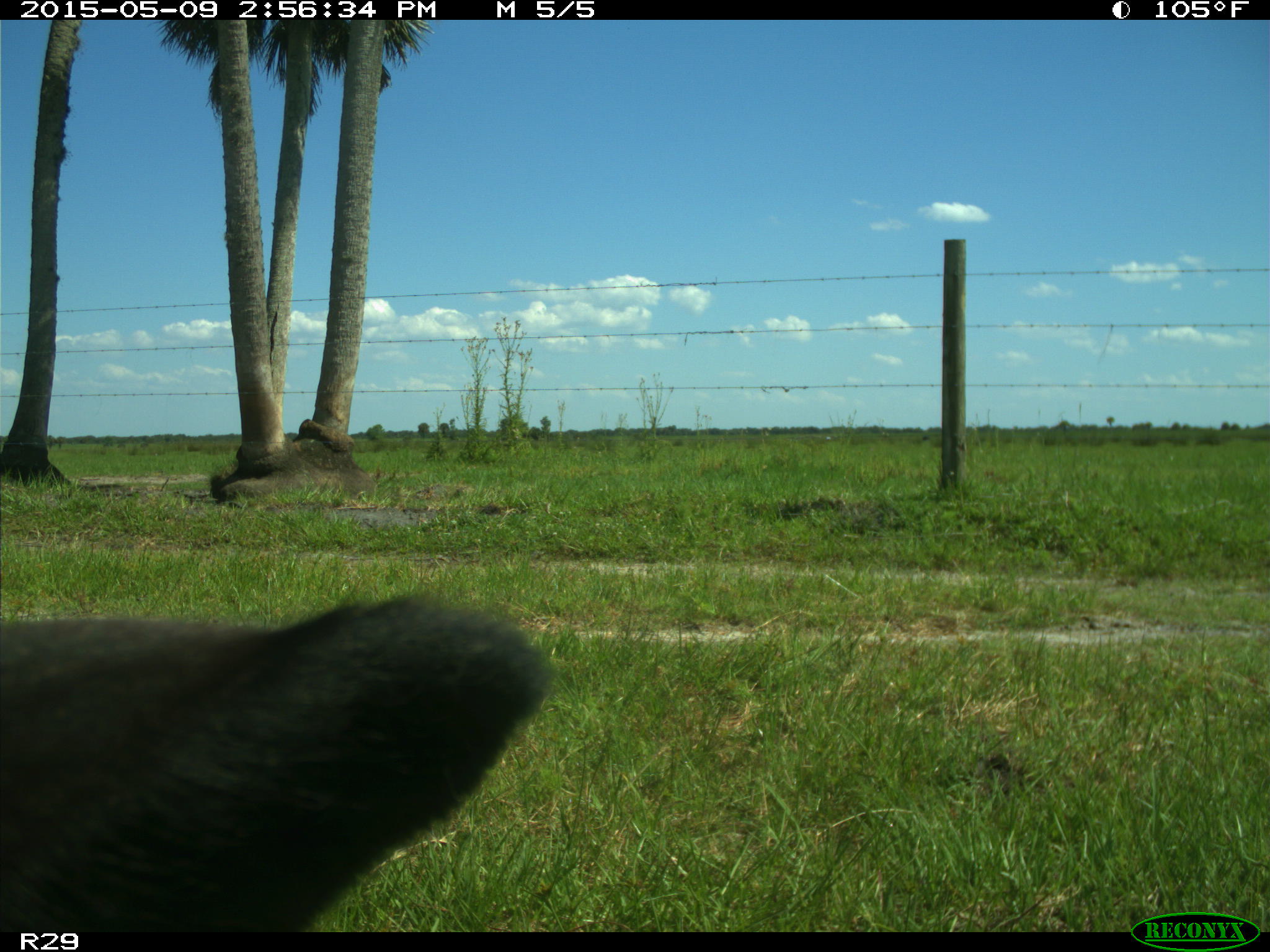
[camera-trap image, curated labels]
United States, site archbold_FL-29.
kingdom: Animalia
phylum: Chordata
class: Mammalia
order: Artiodactyla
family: Bovidae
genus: Bos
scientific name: Bos taurus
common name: domestic cow